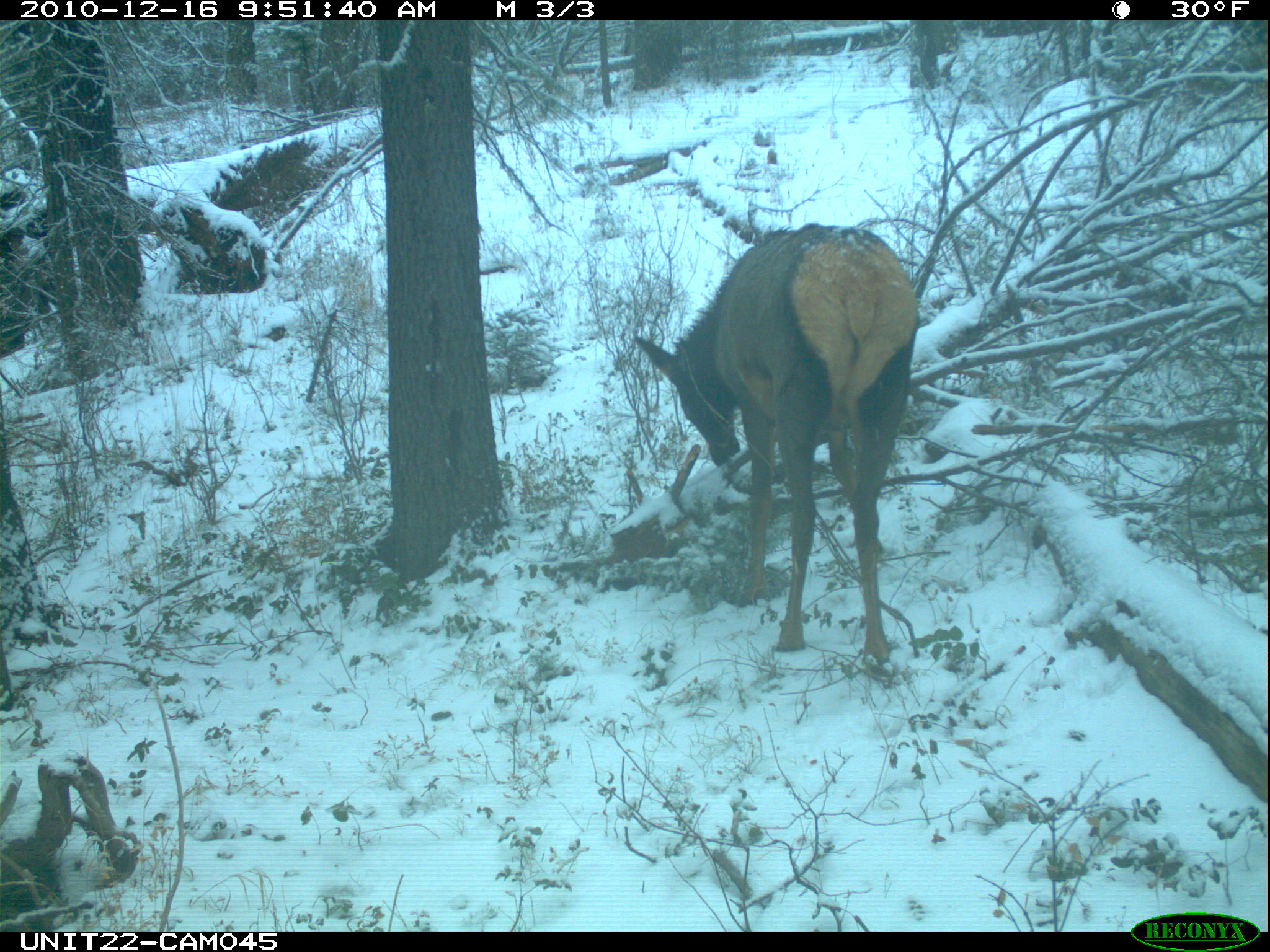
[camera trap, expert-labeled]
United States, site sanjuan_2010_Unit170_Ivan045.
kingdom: Animalia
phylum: Chordata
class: Mammalia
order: Artiodactyla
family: Cervidae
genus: Cervus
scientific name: Cervus elaphus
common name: red deer